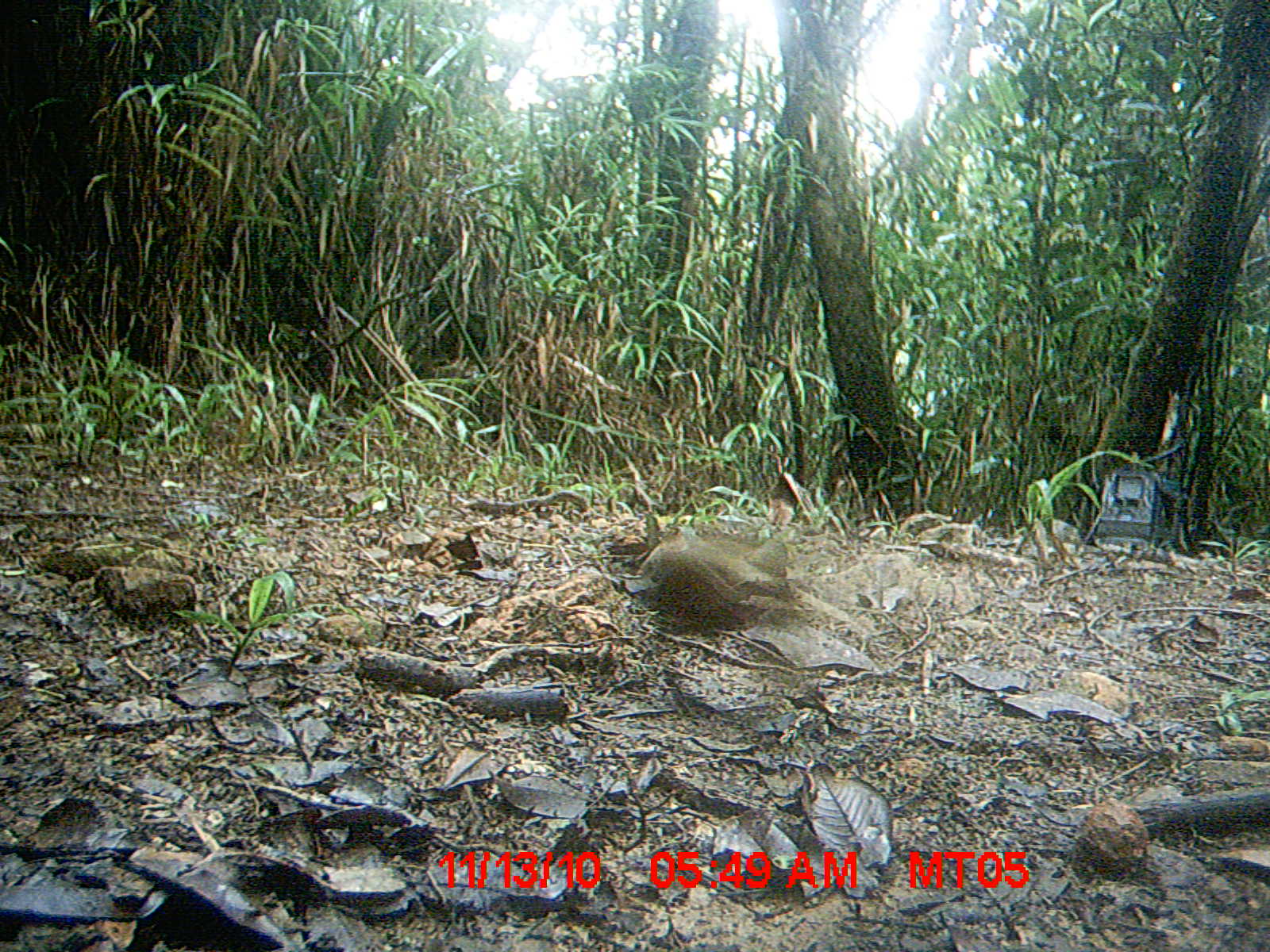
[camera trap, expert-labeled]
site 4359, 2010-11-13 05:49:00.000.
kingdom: Animalia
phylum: Chordata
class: Aves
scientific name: Aves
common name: bird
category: unknown bird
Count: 1.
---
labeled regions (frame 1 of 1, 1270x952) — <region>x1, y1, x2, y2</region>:
unknown bird: <region>634, 511, 815, 625</region>